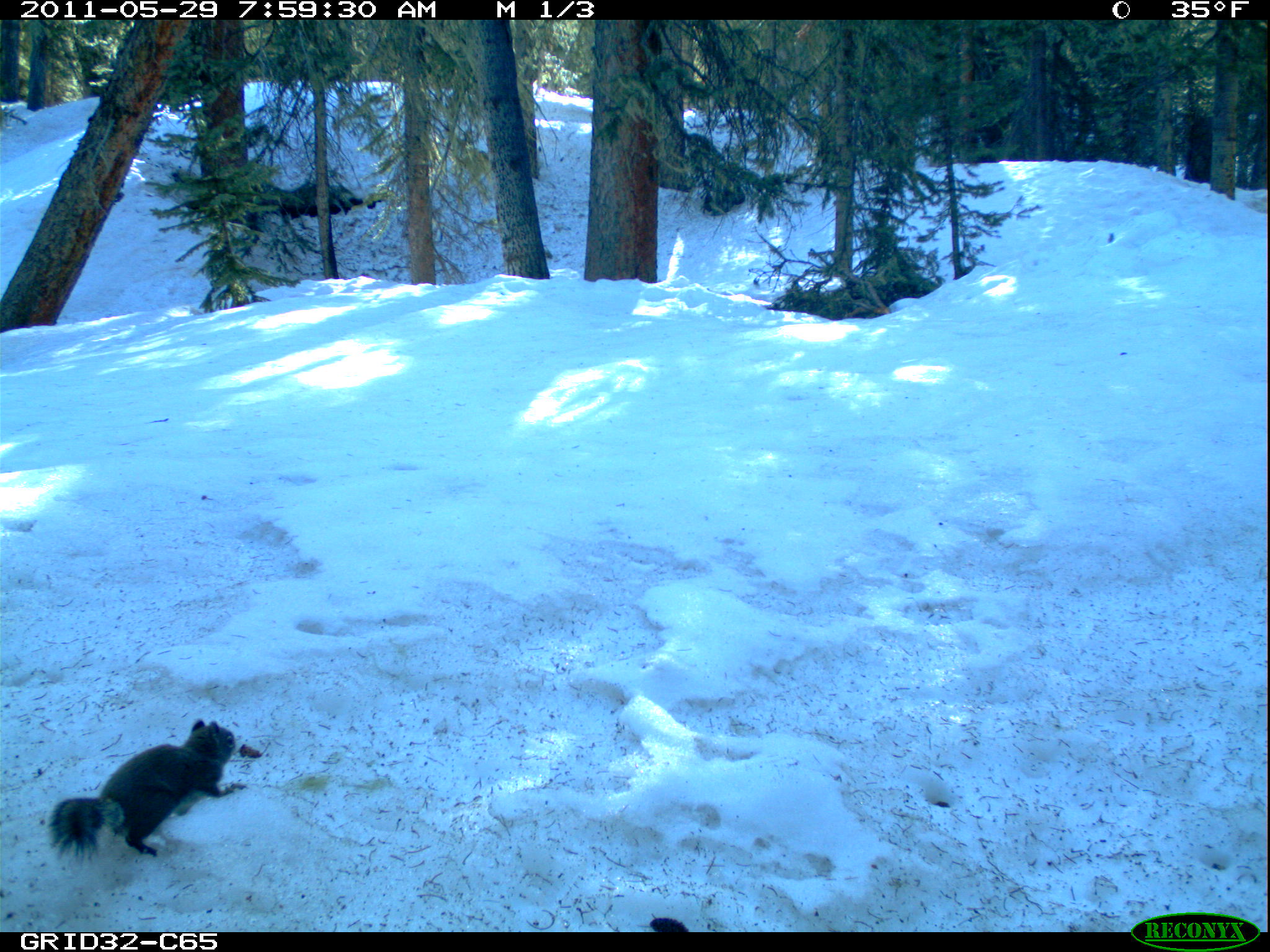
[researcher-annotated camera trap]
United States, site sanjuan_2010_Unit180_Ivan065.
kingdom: Animalia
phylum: Chordata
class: Mammalia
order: Rodentia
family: Sciuridae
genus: Tamiasciurus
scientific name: Tamiasciurus hudsonicus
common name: american red squirrel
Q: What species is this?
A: Tamiasciurus hudsonicus (american red squirrel).